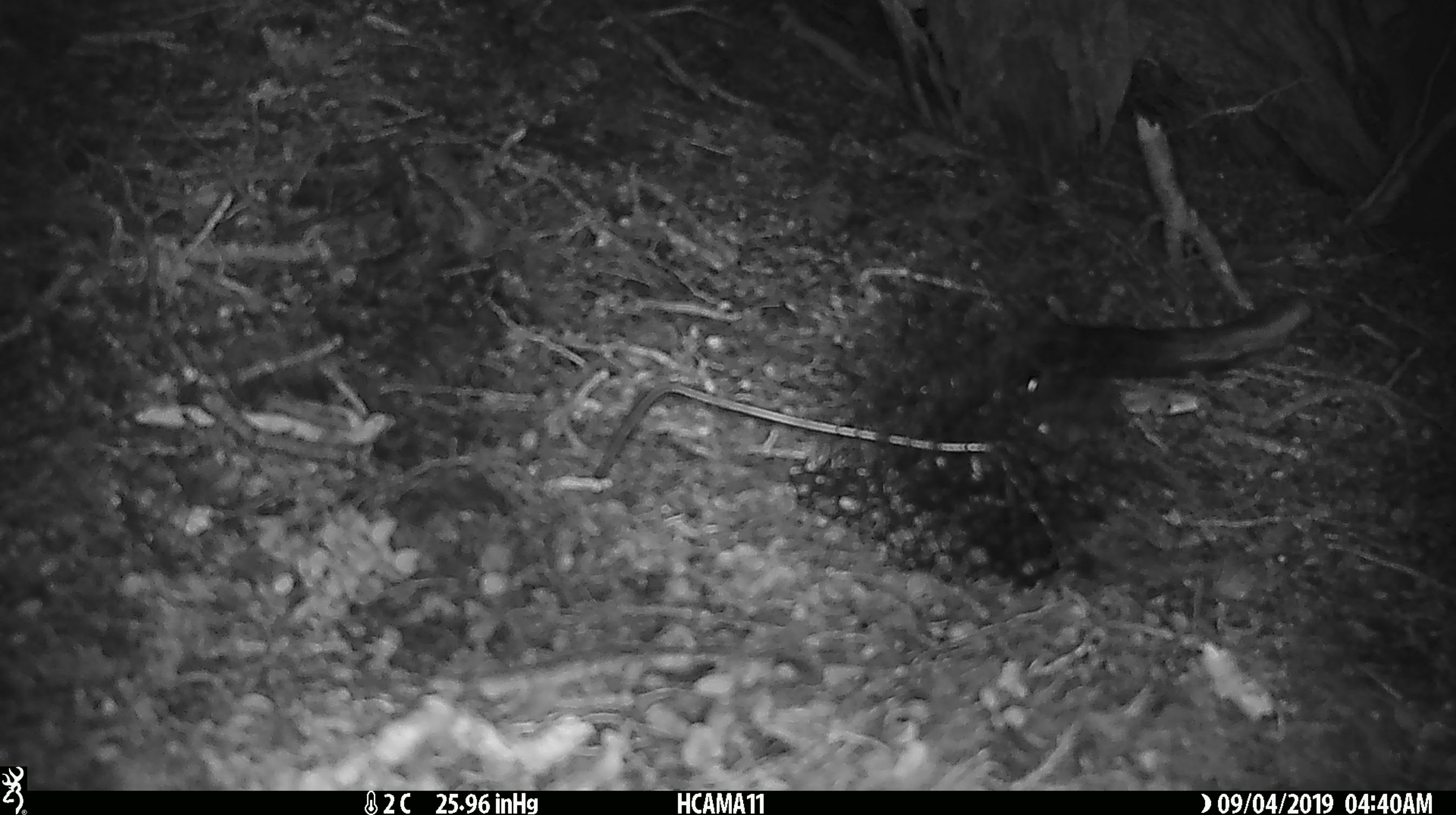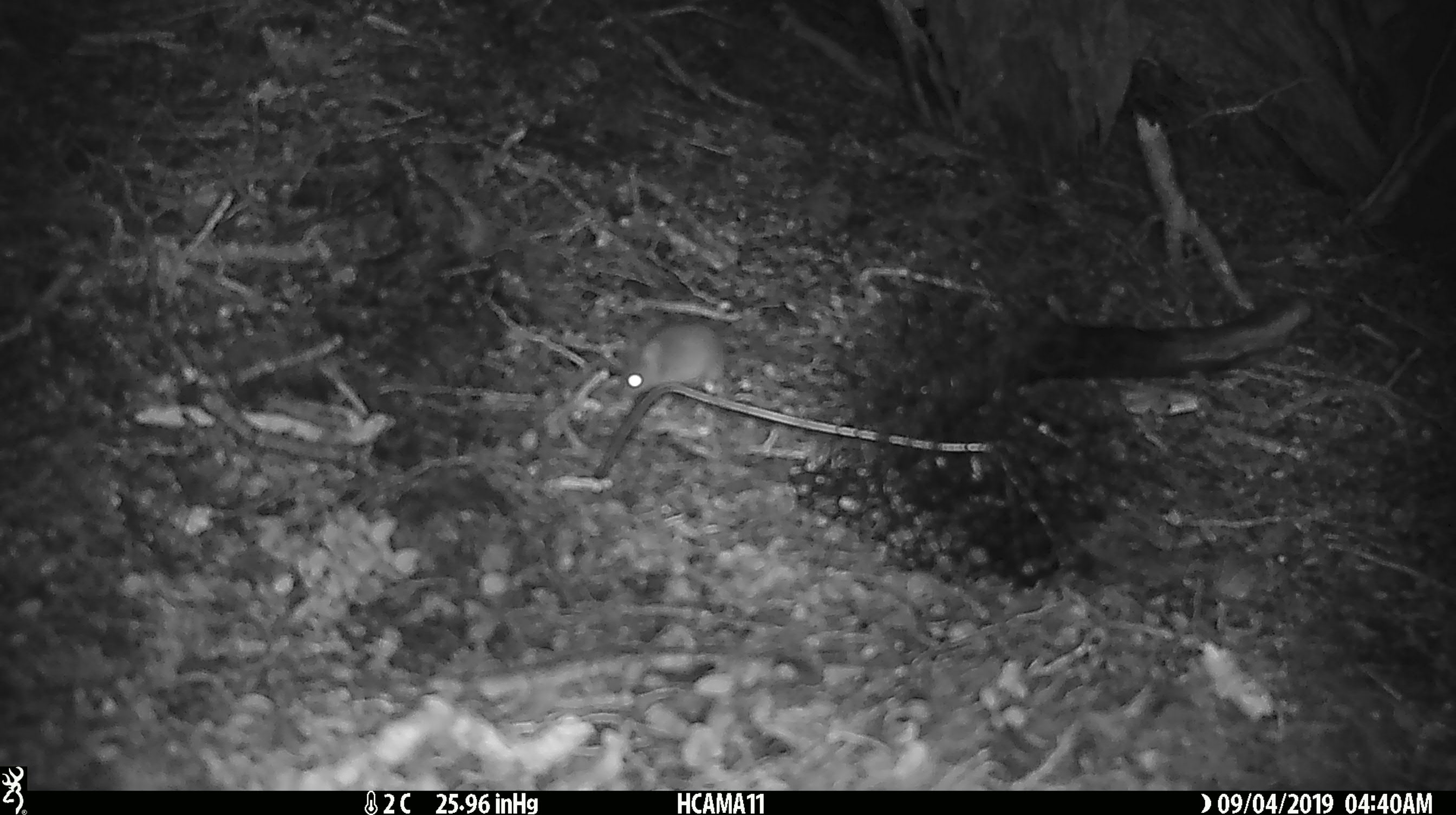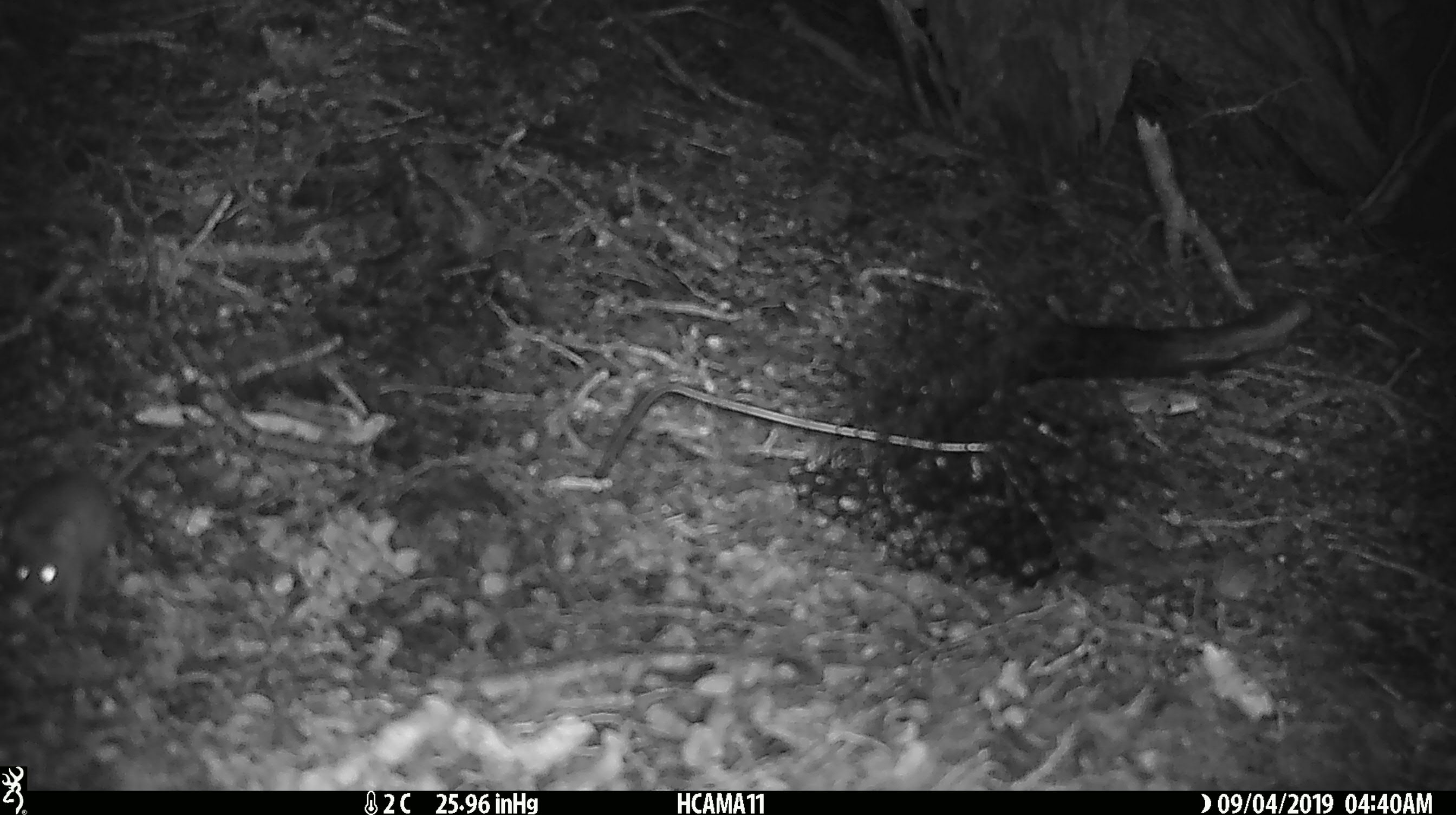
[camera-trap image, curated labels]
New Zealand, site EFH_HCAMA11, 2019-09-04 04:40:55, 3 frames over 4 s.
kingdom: Animalia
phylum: Chordata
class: Mammalia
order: Rodentia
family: Muridae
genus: Mus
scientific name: Mus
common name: mouse